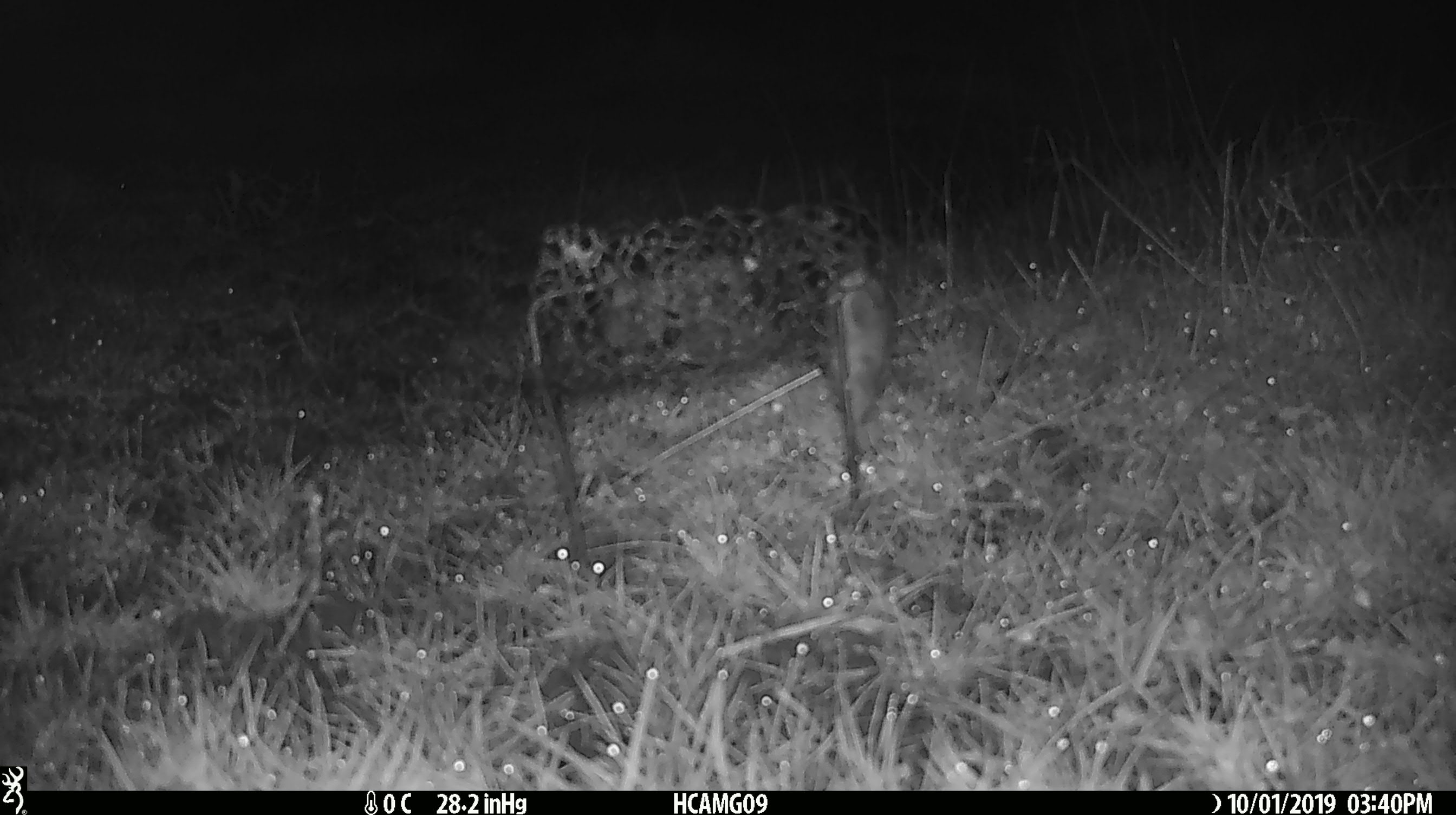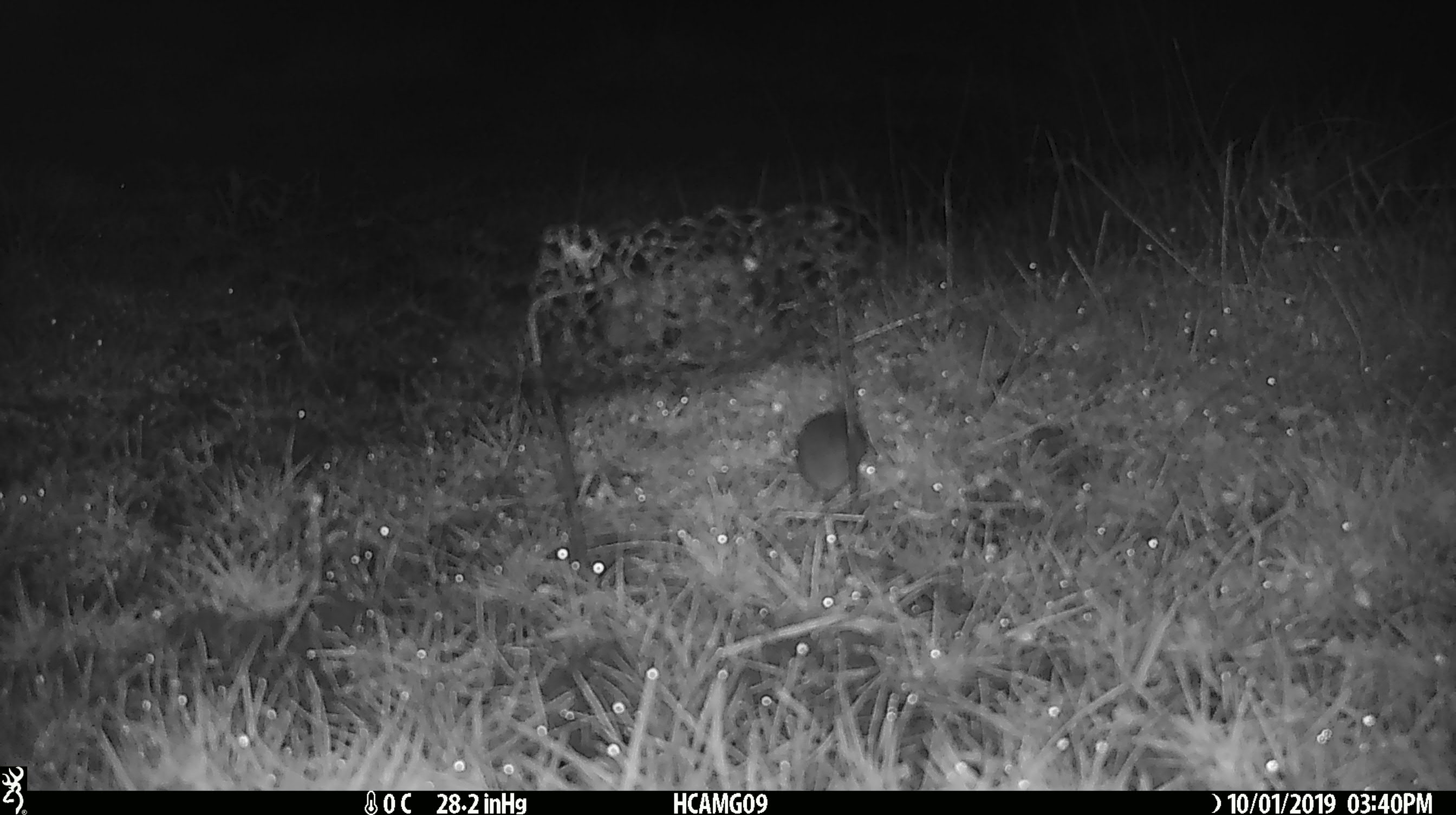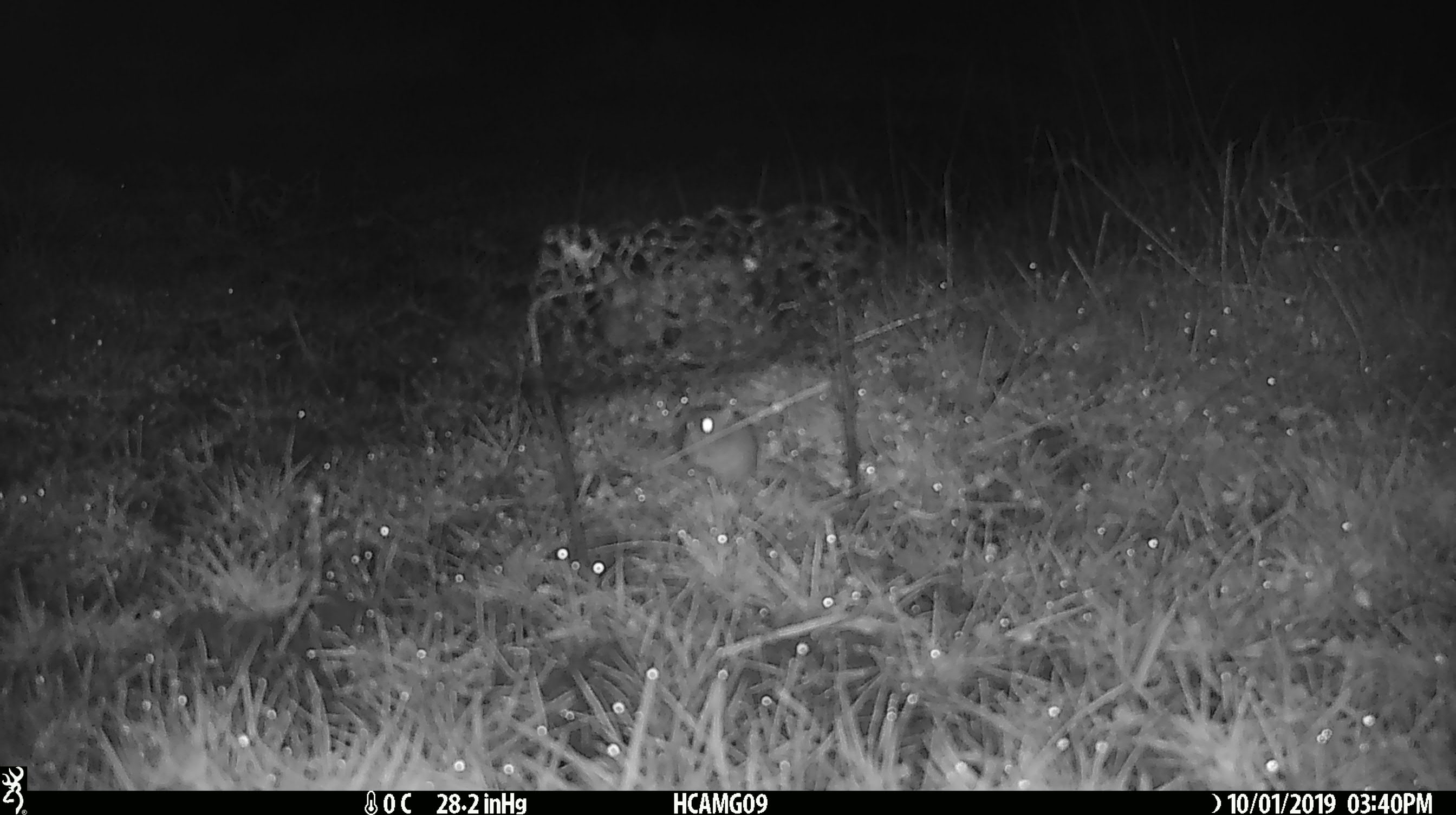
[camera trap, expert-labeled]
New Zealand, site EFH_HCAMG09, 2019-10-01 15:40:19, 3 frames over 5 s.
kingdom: Animalia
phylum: Chordata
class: Mammalia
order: Rodentia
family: Muridae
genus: Mus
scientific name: Mus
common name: mouse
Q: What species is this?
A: Mouse (Mus).